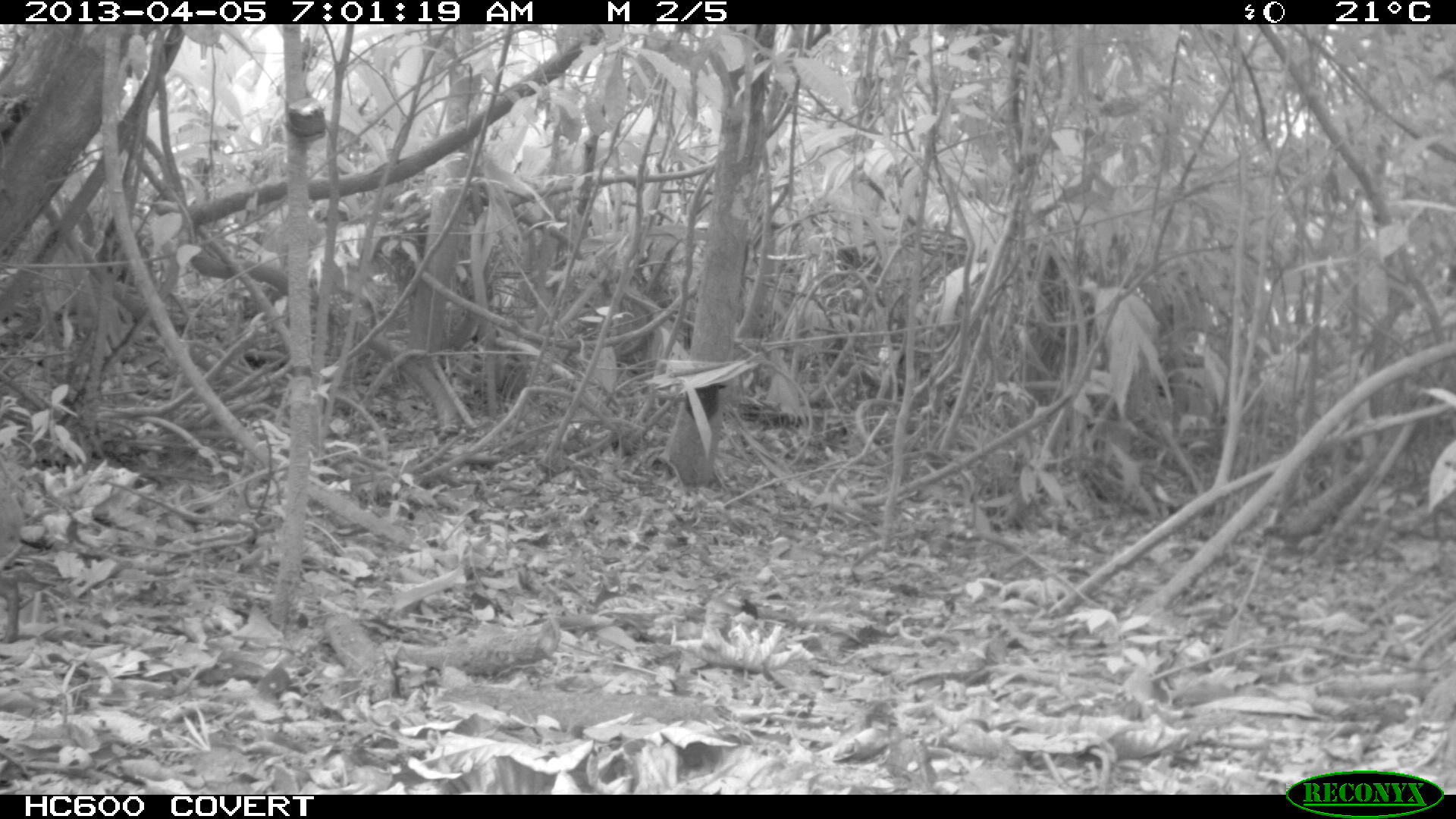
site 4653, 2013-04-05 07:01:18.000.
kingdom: Animalia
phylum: Chordata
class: Mammalia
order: Rodentia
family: Dasyproctidae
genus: Dasyprocta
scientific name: Dasyprocta leporina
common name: red-rumped agouti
Dasyprocta leporina (red-rumped agouti), count 1.